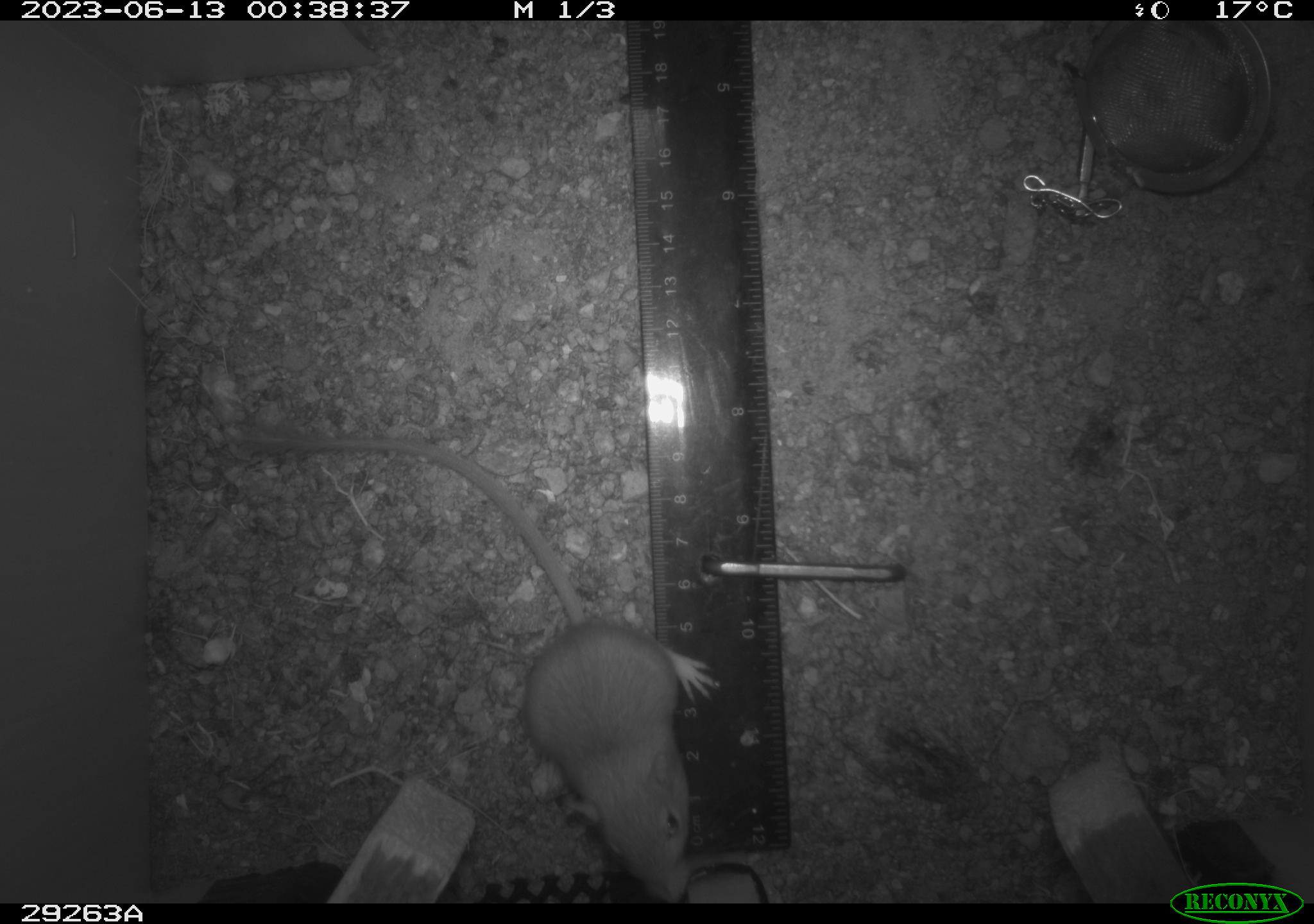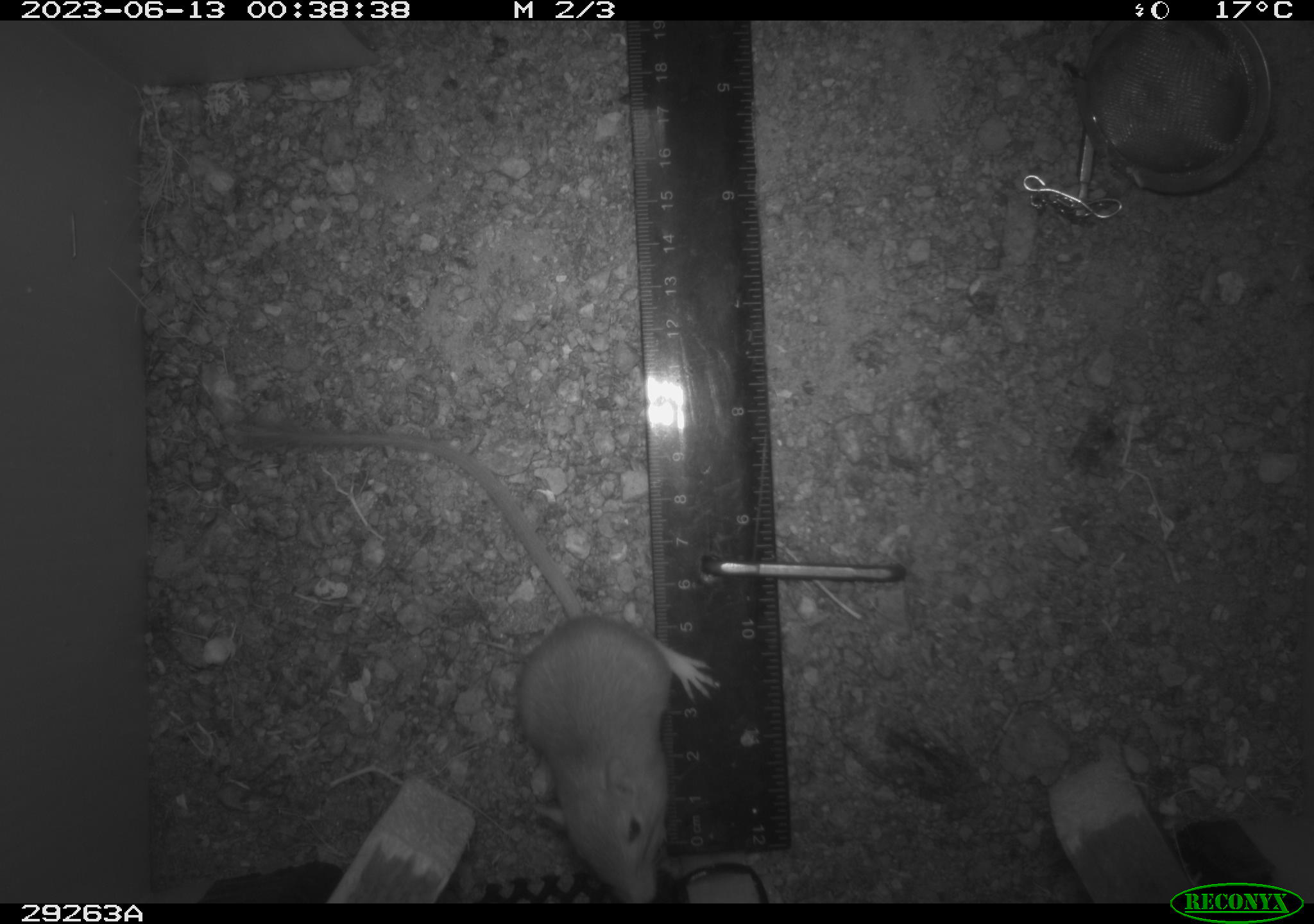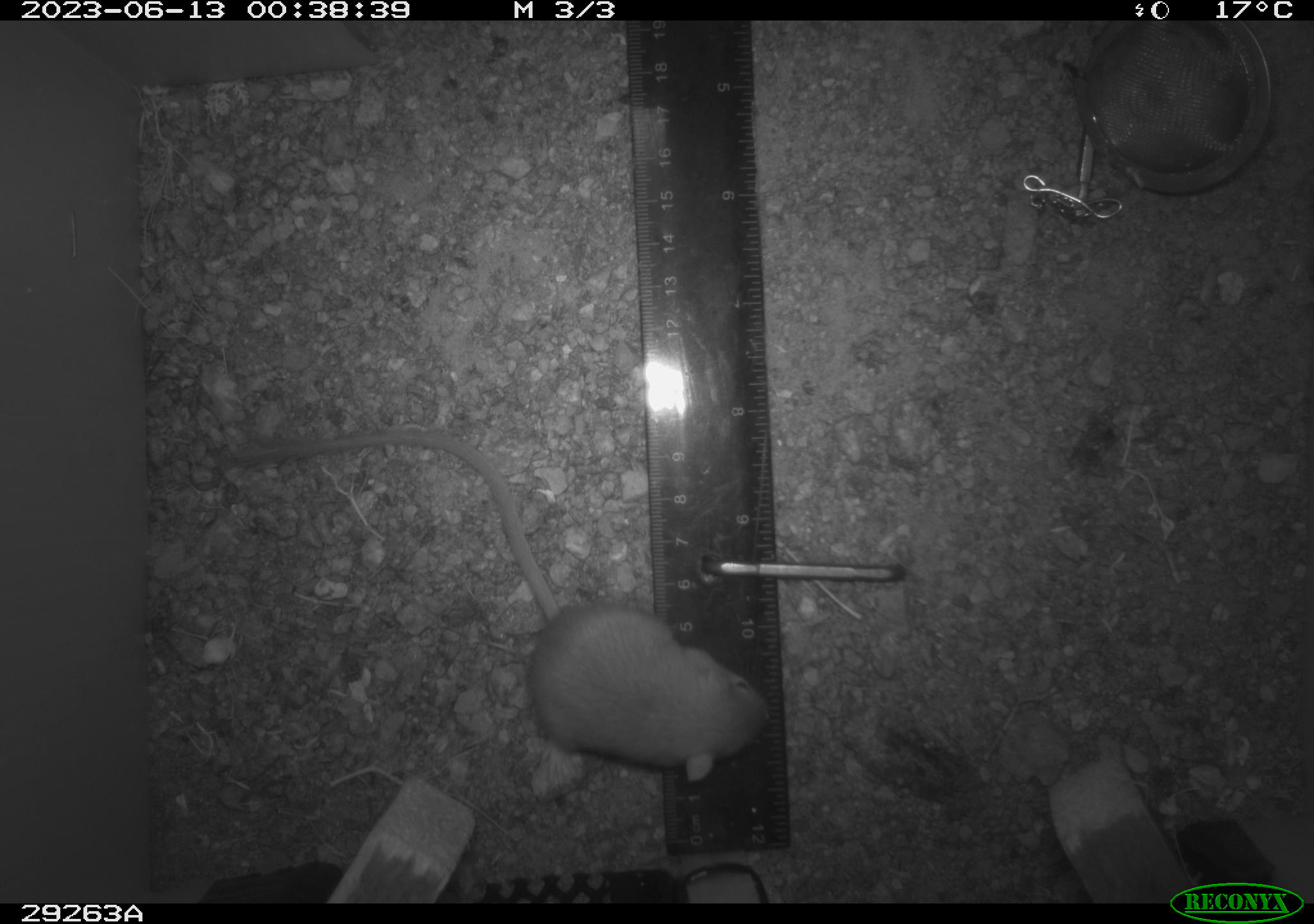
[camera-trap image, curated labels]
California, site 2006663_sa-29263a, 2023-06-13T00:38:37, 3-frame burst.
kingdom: Animalia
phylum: Chordata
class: Mammalia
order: Rodentia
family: Heteromyidae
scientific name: Heteromyidae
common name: kangaroo rats and pocket mice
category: heteromyidae family